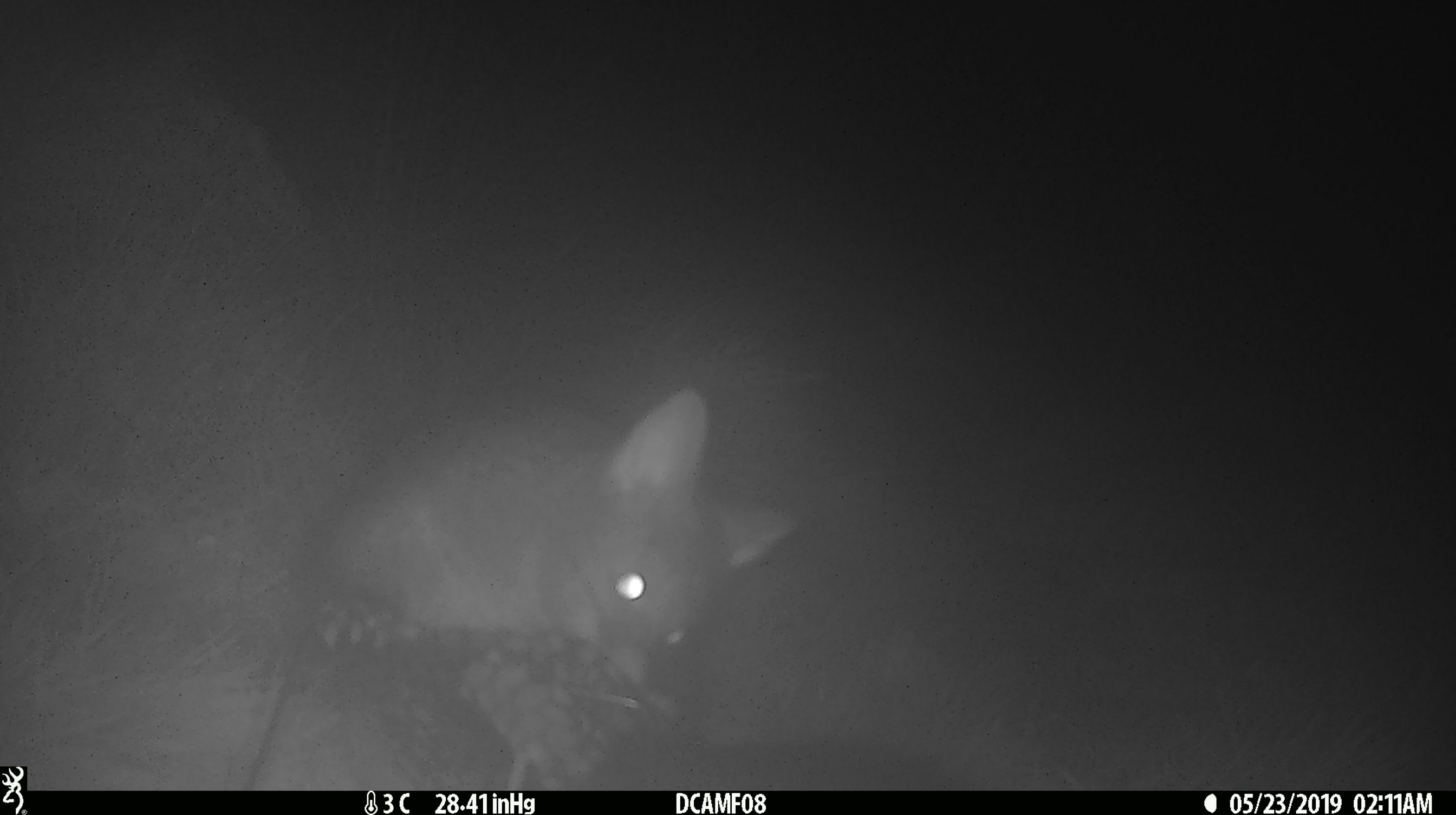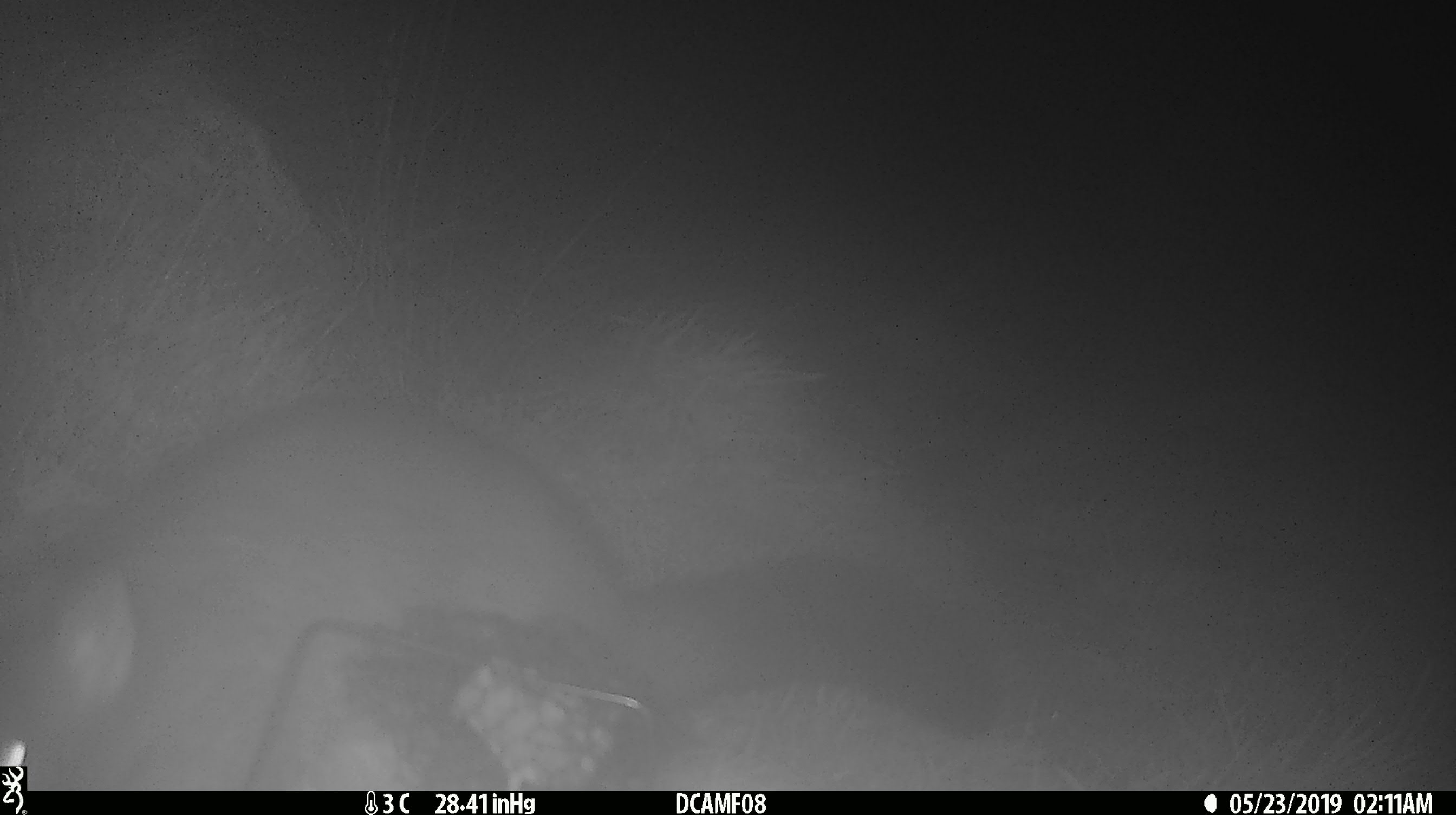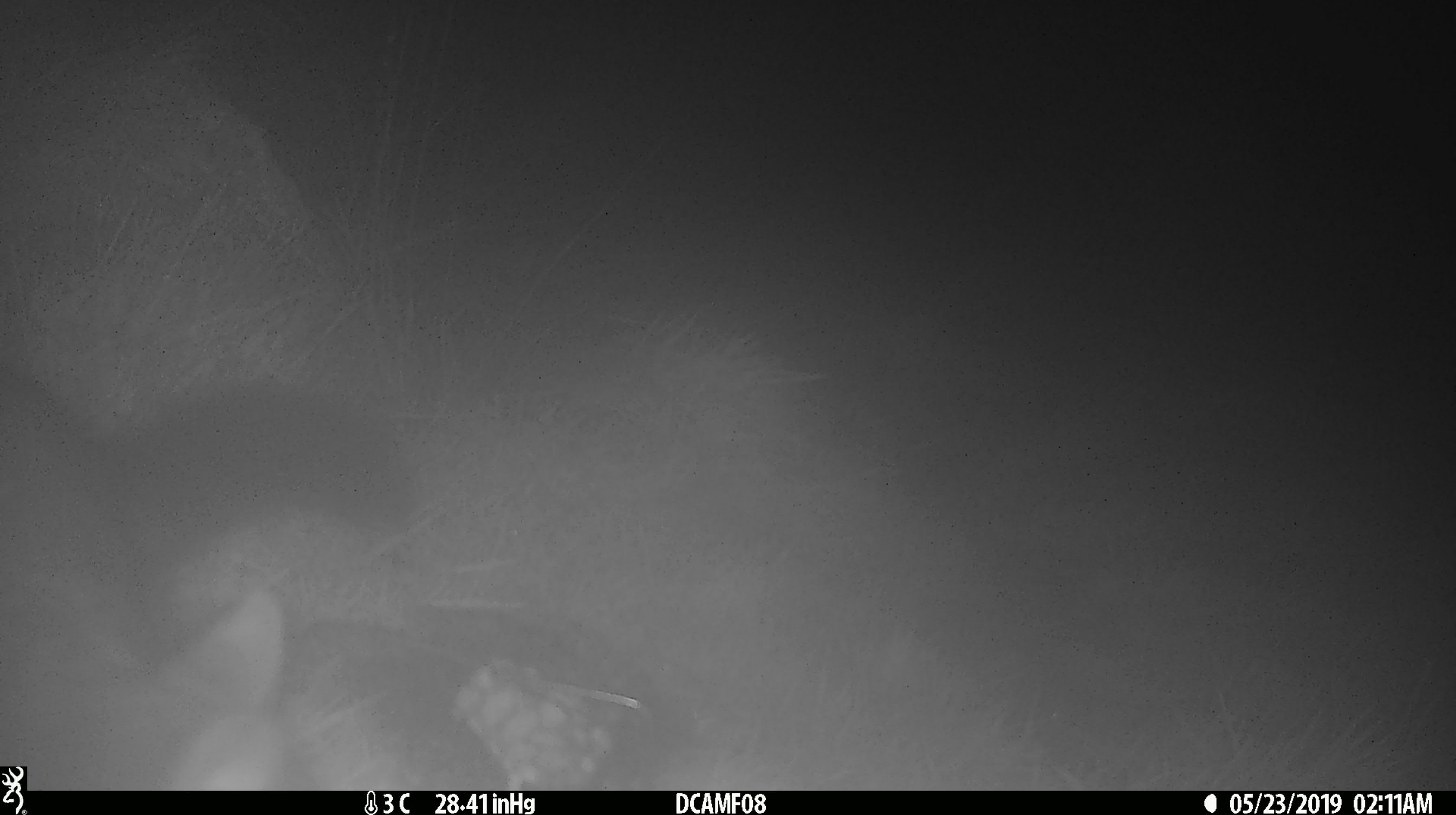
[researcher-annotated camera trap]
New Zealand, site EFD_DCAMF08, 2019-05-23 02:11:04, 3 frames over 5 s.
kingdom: Animalia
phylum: Chordata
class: Mammalia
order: Diprotodontia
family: Phalangeridae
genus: Trichosurus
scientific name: Trichosurus vulpecula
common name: common brushtail possum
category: possum